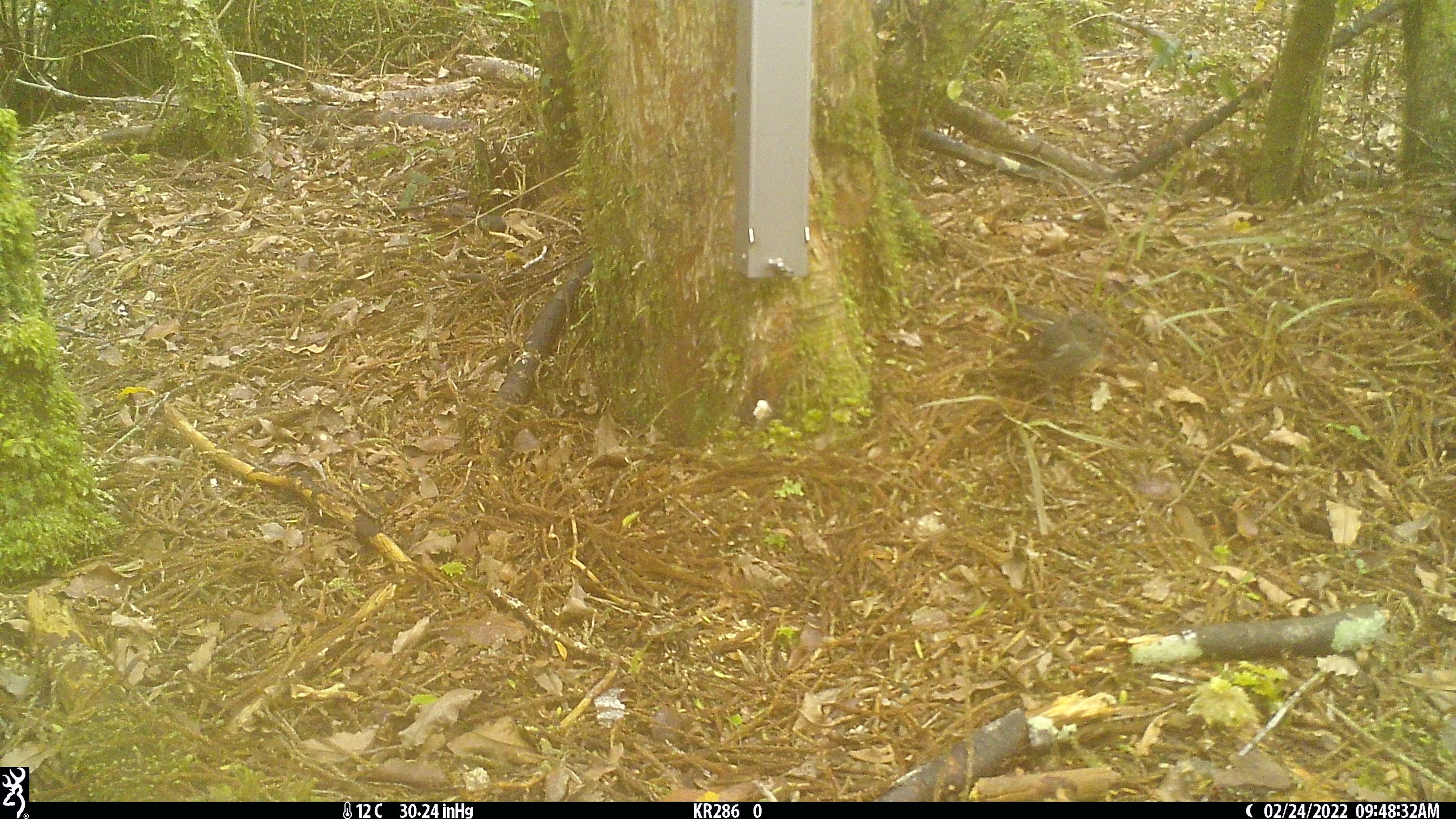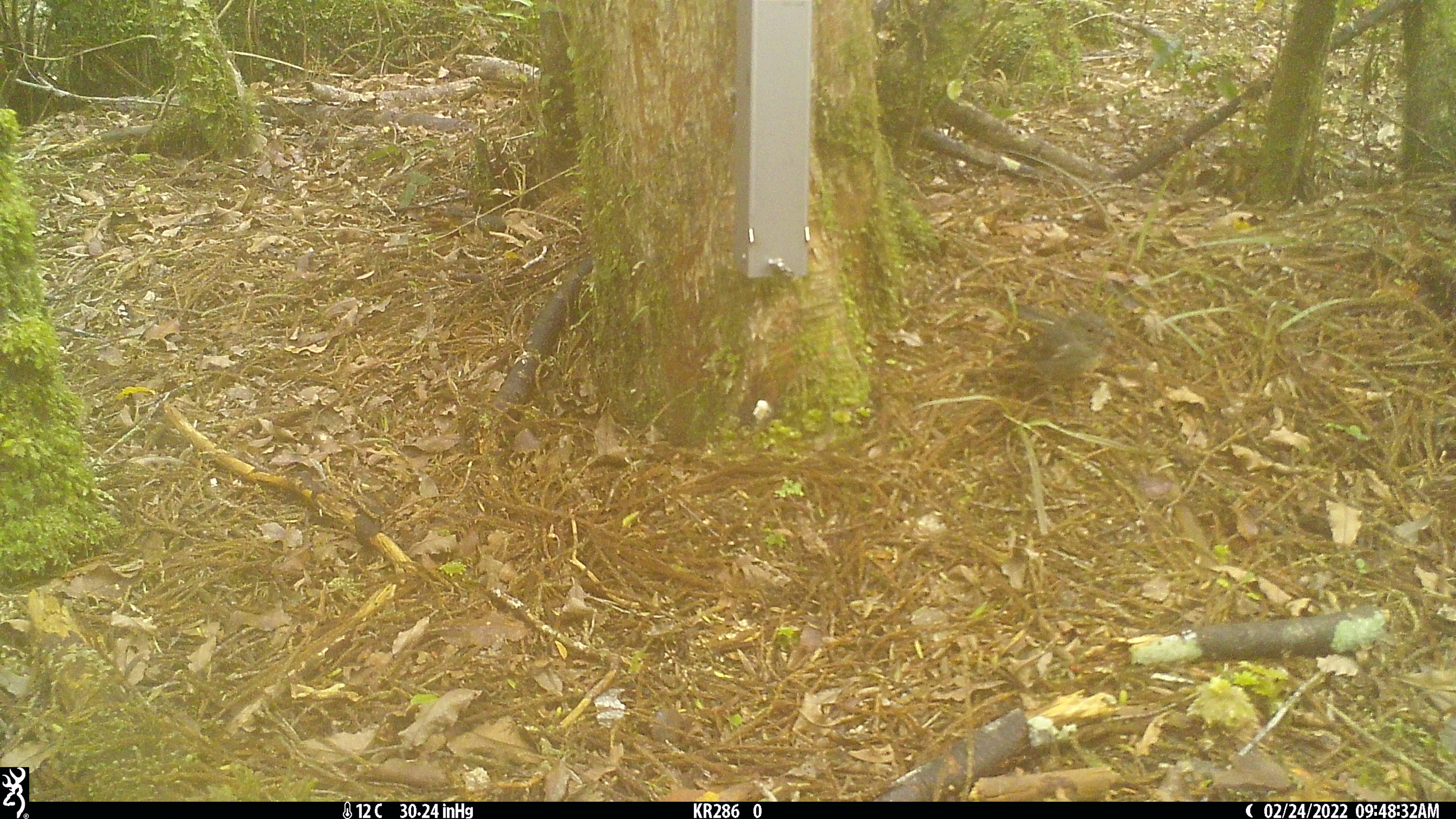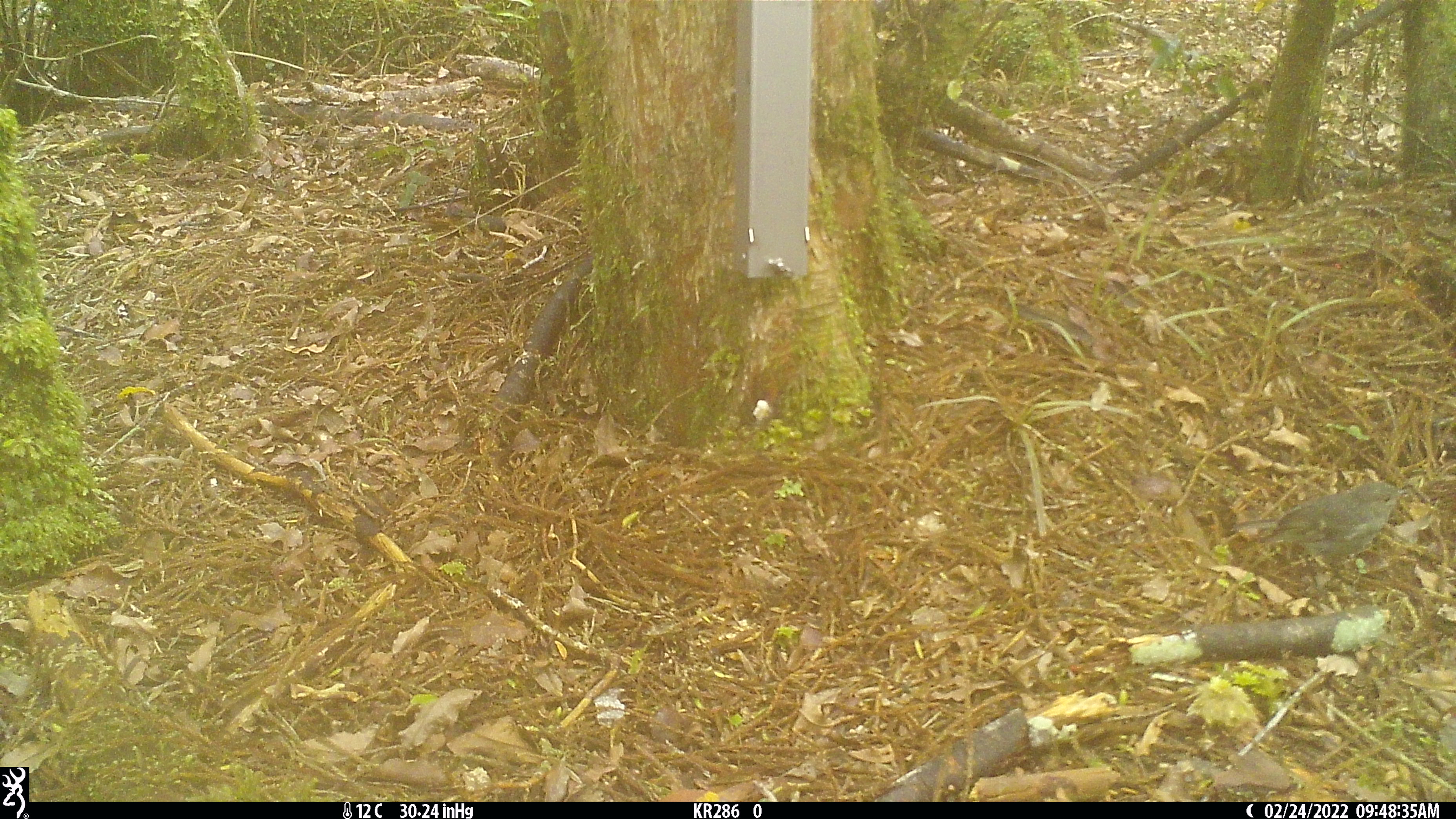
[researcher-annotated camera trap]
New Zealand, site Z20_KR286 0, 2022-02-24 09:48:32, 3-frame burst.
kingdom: Animalia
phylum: Chordata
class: Aves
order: Passeriformes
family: Petroicidae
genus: Petroica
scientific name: Petroica macrocephala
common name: tomtit